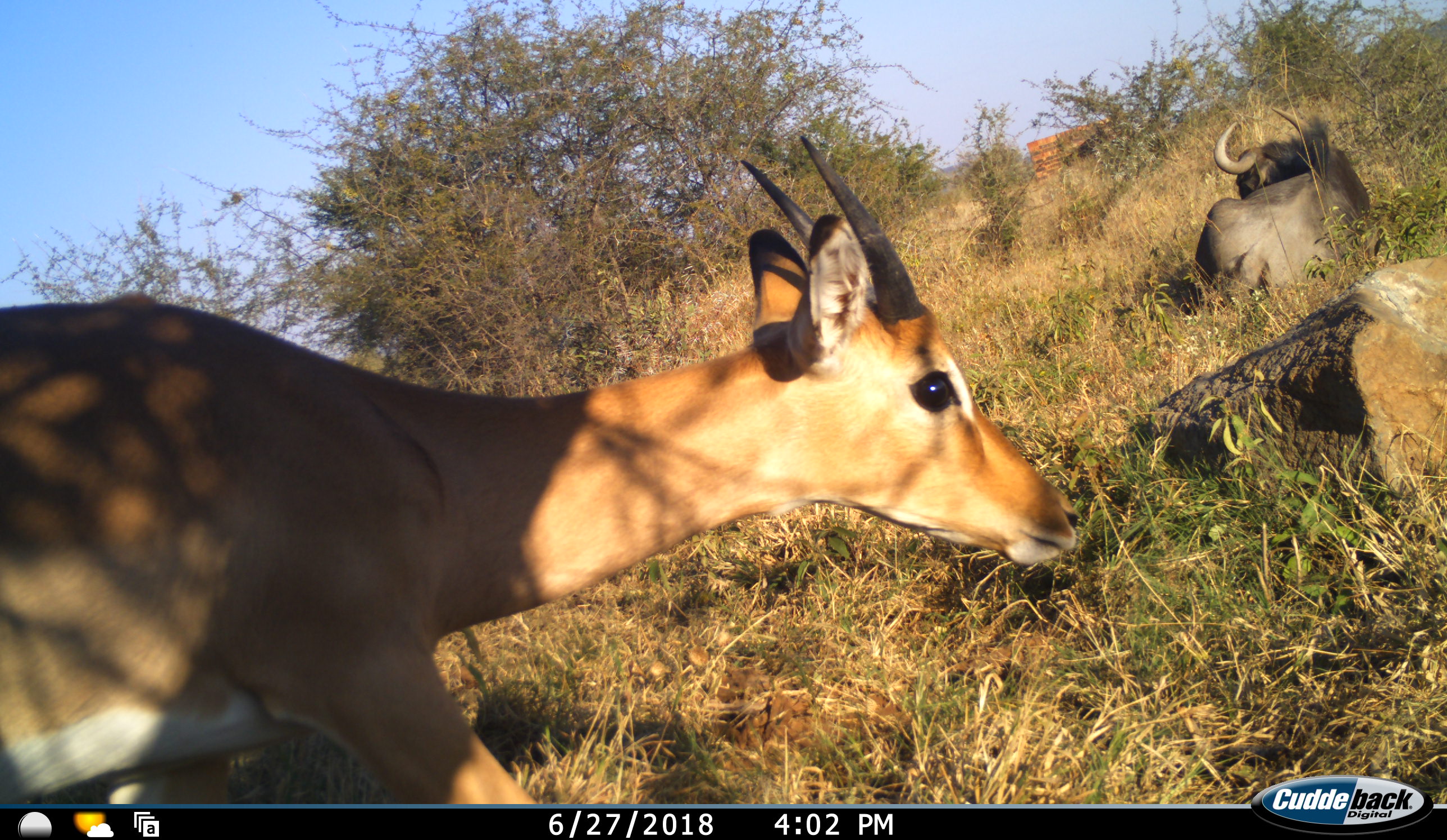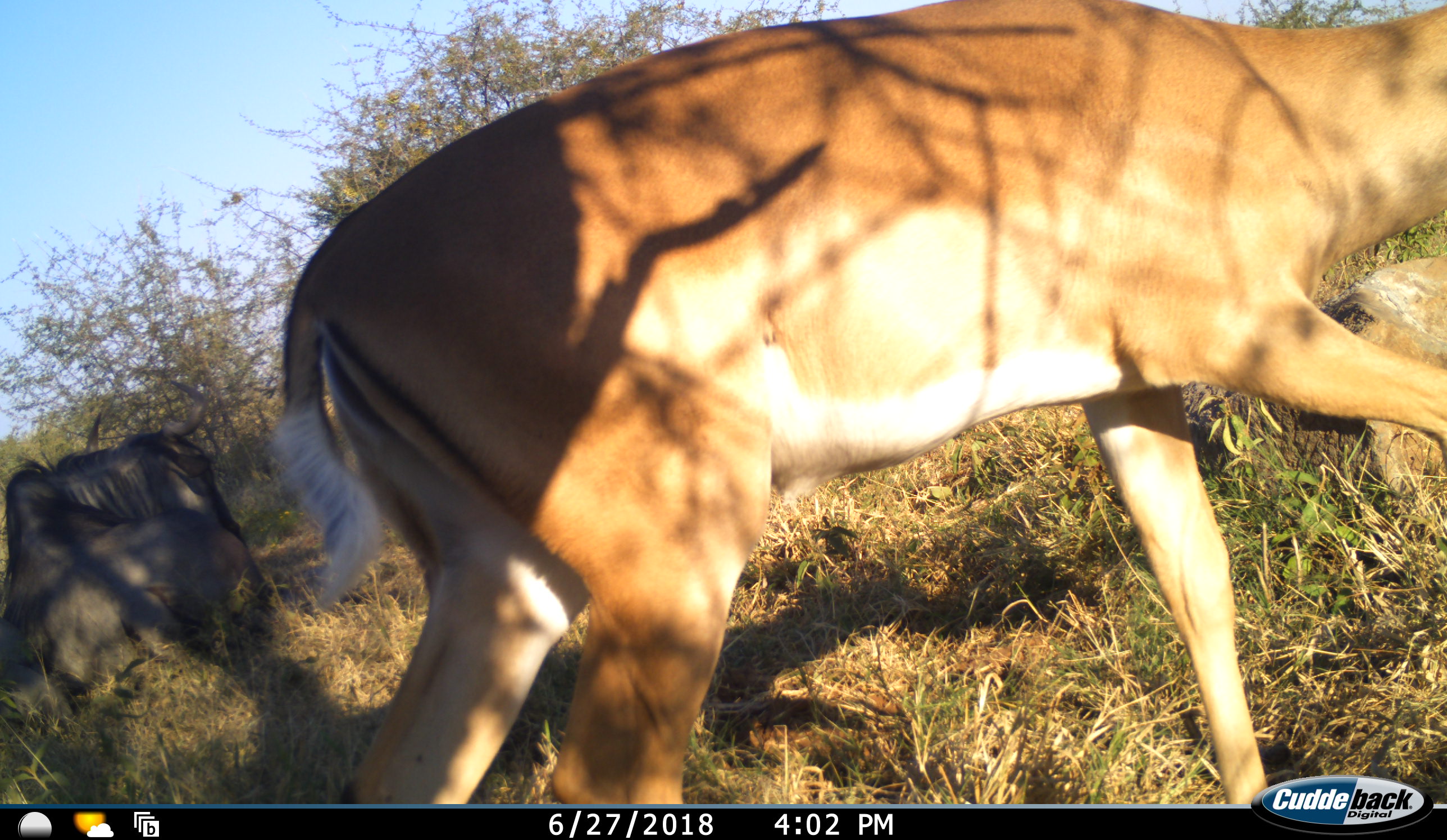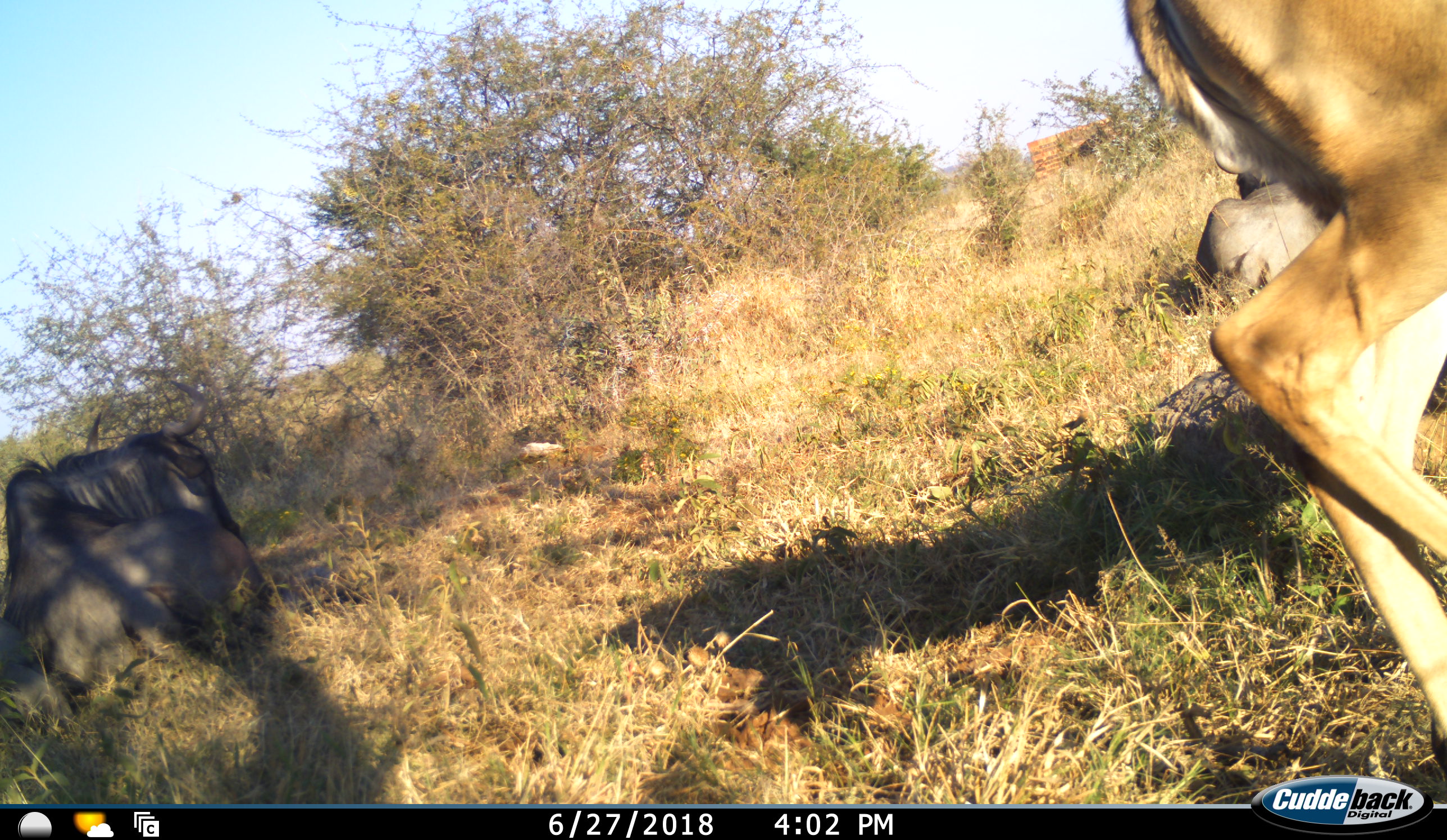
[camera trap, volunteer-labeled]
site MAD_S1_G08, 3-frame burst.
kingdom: Animalia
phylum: Chordata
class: Mammalia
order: Artiodactyla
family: Bovidae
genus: Aepyceros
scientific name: Aepyceros melampus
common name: impala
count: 1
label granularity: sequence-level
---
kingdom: Animalia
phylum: Chordata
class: Mammalia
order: Artiodactyla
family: Bovidae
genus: Connochaetes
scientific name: Connochaetes taurinus taurinus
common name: blue wildebeest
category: wildebeestblue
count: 2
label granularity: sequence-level